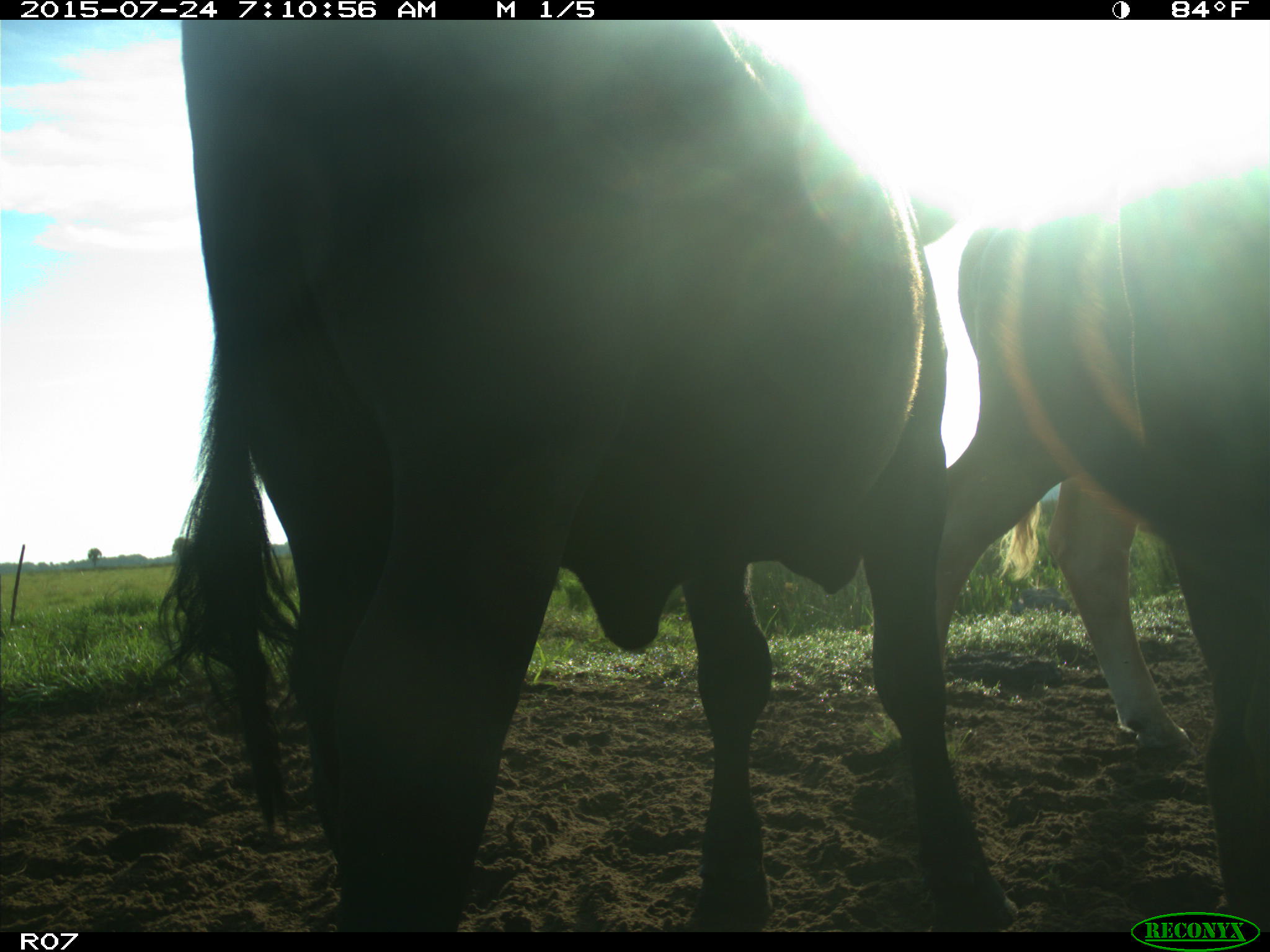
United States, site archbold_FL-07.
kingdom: Animalia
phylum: Chordata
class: Mammalia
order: Artiodactyla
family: Bovidae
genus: Bos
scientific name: Bos taurus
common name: domestic cow